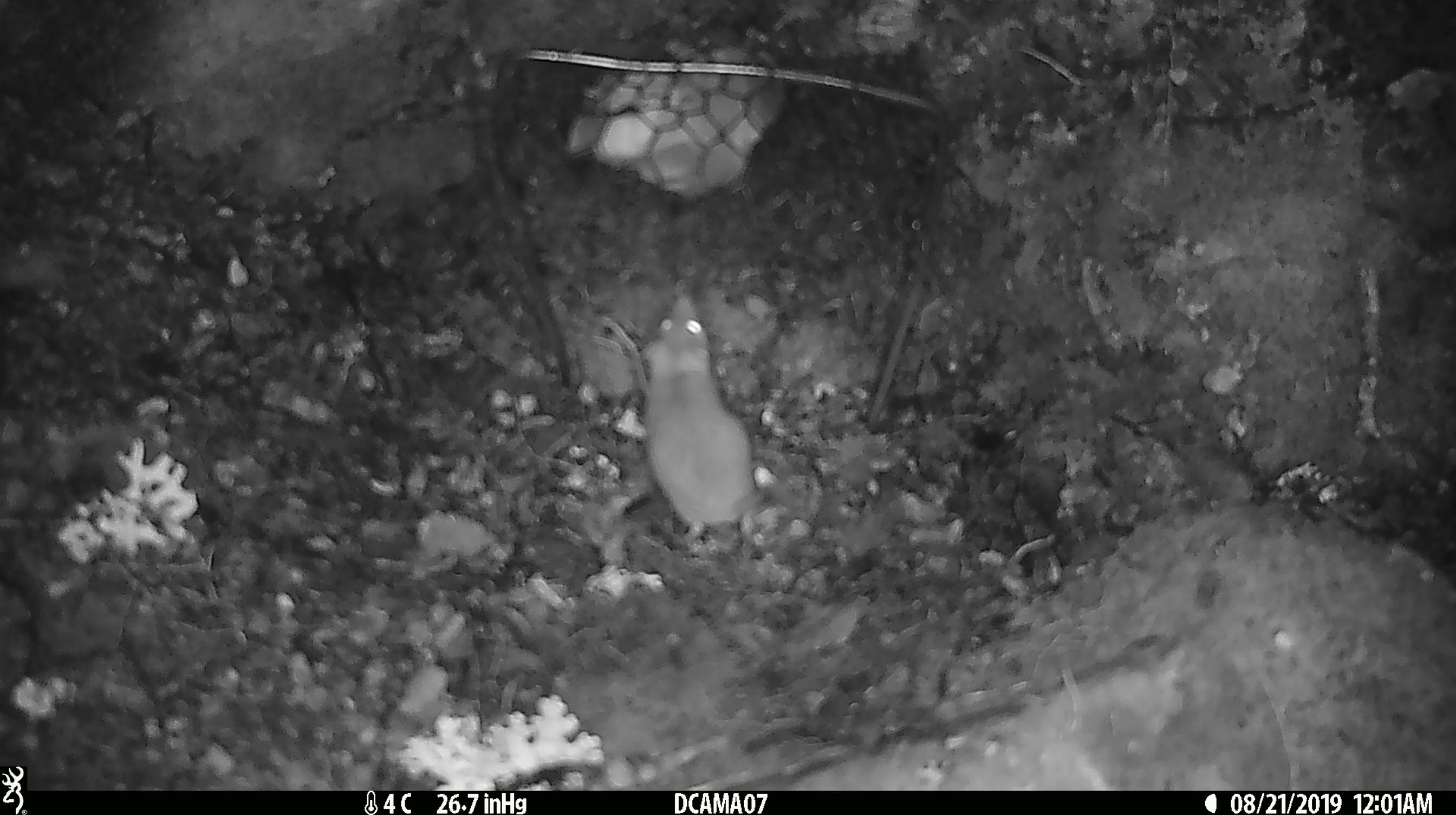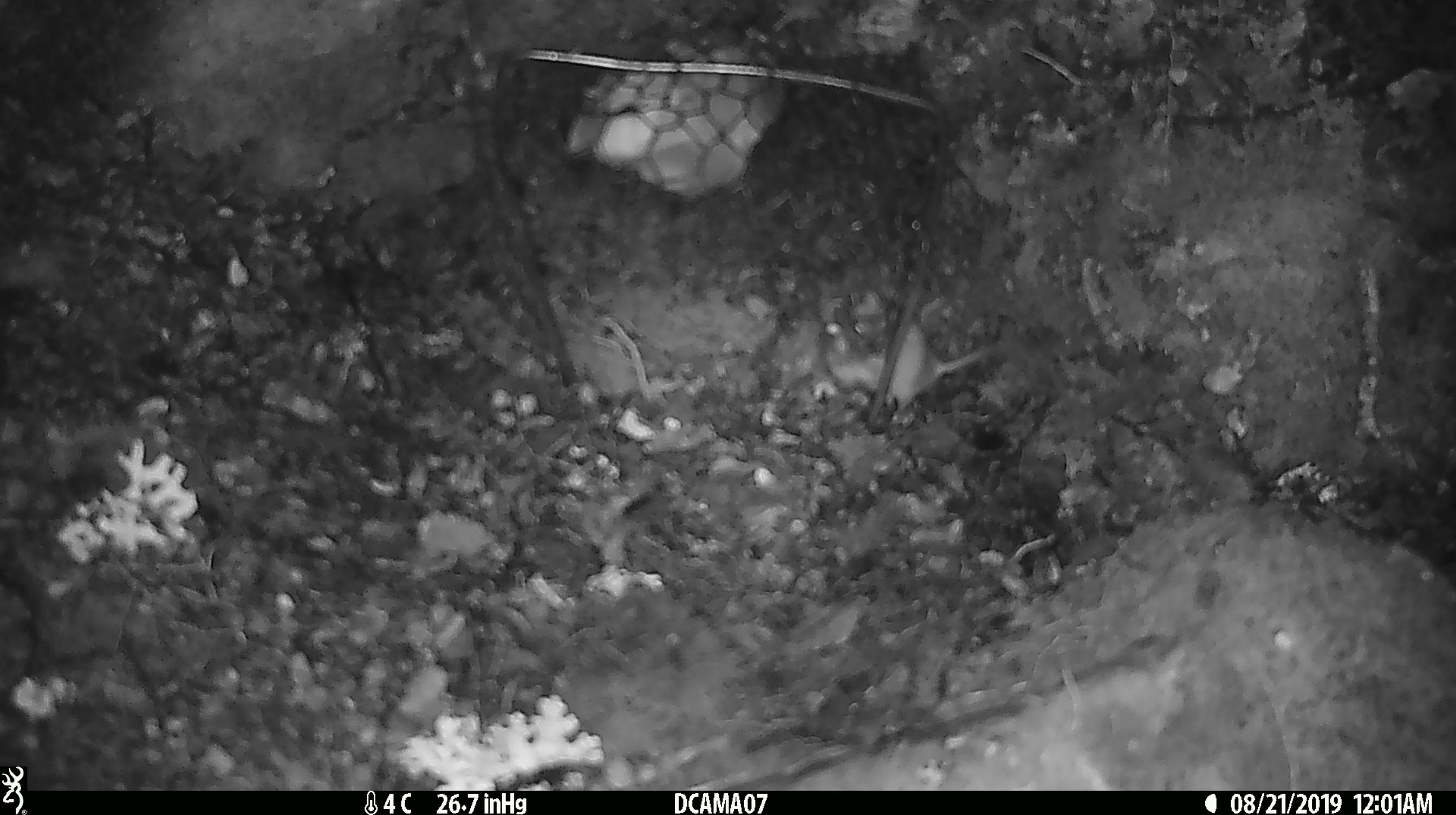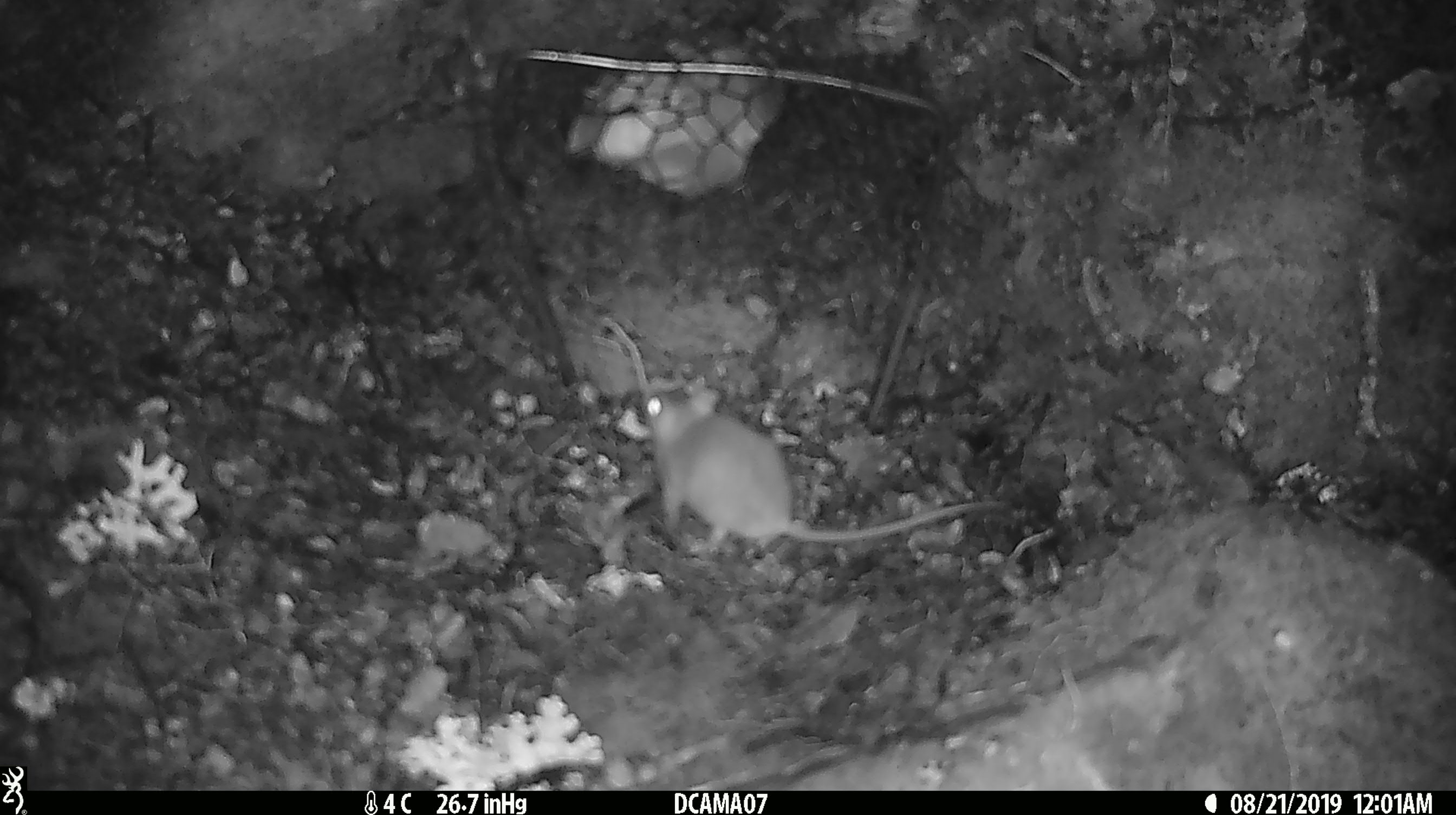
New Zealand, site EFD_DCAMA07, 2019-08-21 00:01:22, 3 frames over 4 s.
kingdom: Animalia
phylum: Chordata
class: Mammalia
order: Rodentia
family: Muridae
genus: Mus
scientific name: Mus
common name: mouse